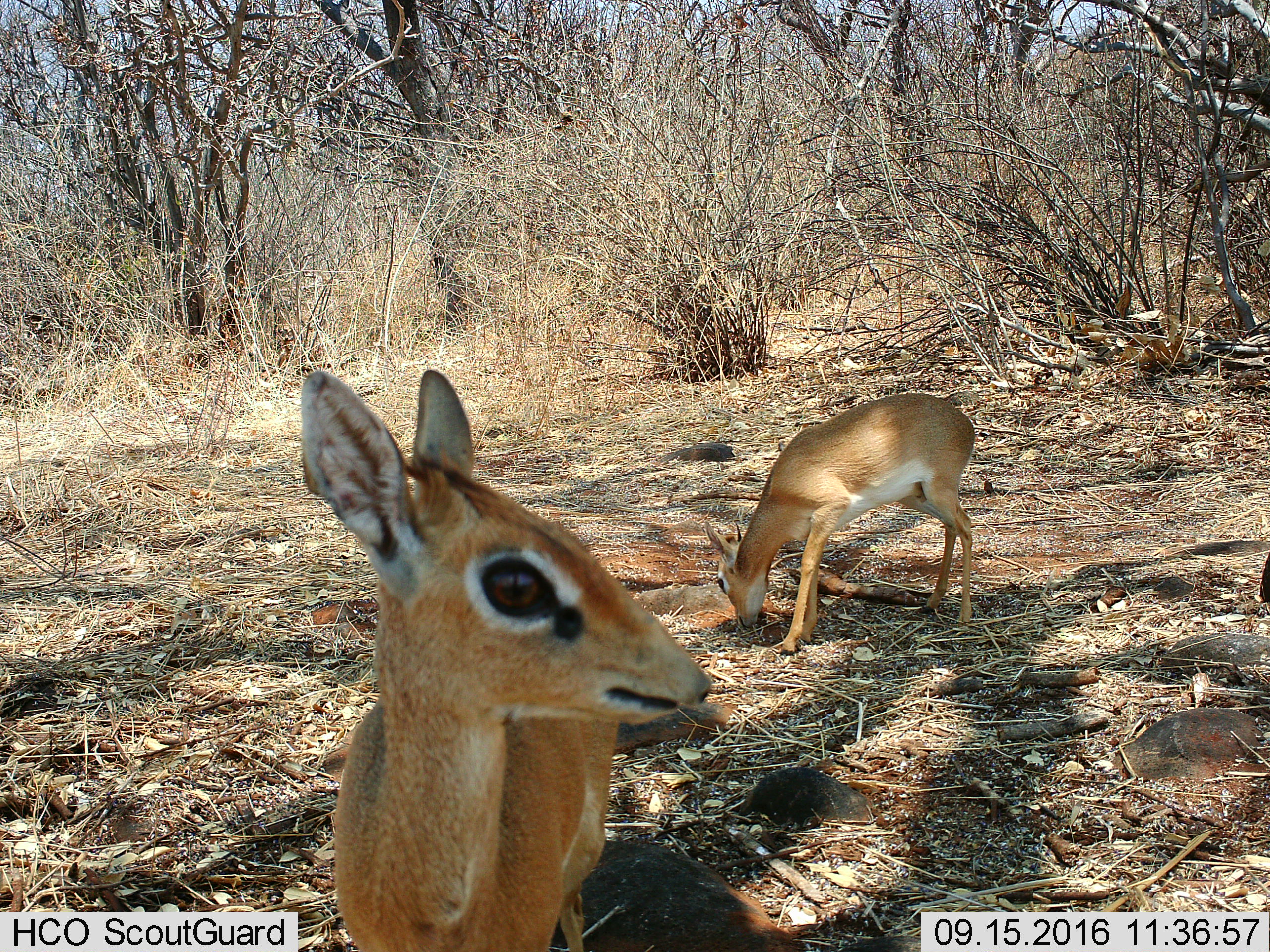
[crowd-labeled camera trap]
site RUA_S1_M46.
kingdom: Animalia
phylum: Chordata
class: Mammalia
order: Artiodactyla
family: Bovidae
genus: Madoqua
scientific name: Madoqua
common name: dik-dik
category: dikdik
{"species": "dikdik (dik-dik) (Madoqua)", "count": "2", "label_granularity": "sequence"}